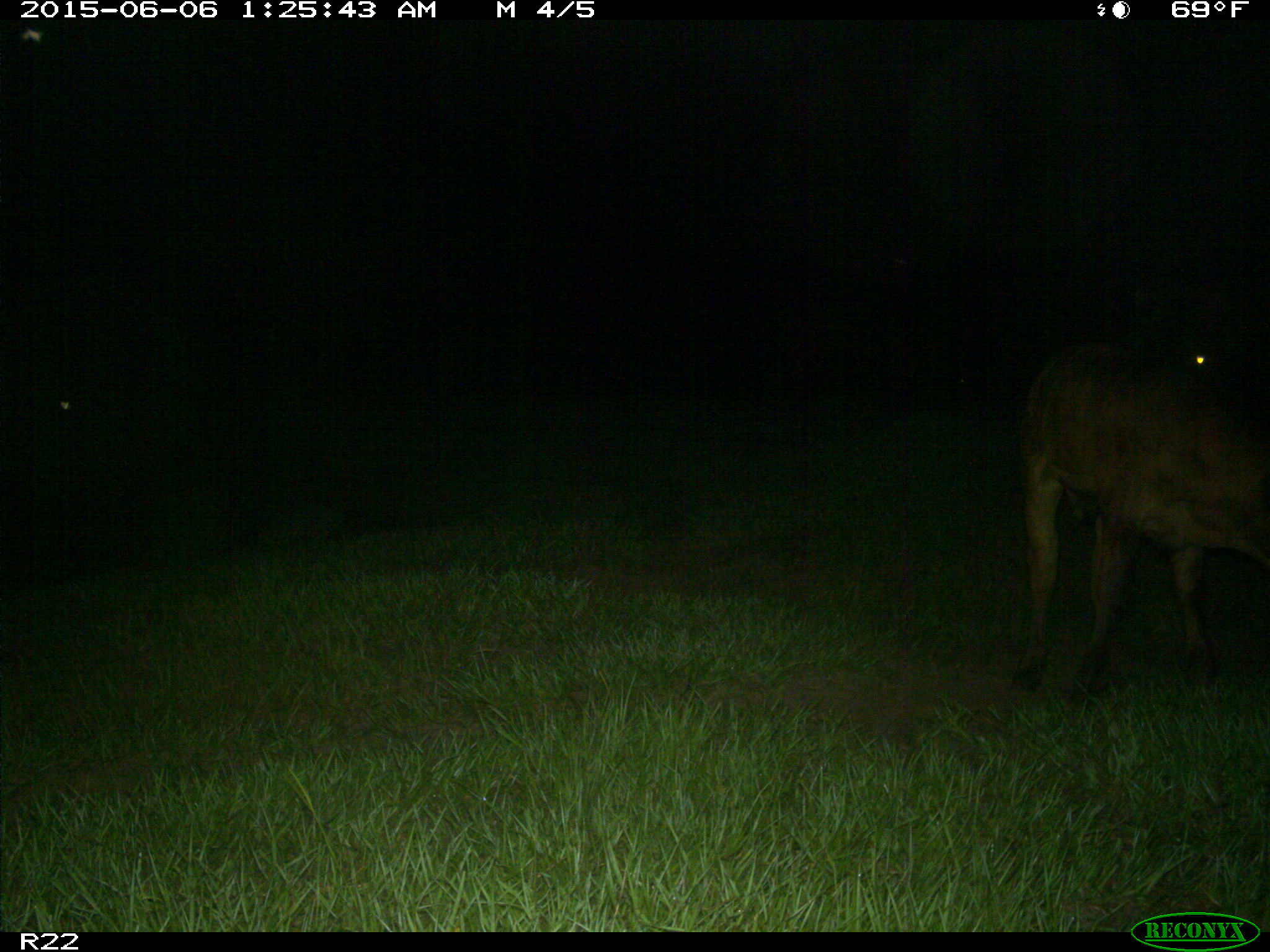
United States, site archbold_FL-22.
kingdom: Animalia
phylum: Chordata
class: Mammalia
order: Artiodactyla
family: Bovidae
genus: Bos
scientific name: Bos taurus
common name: domestic cow